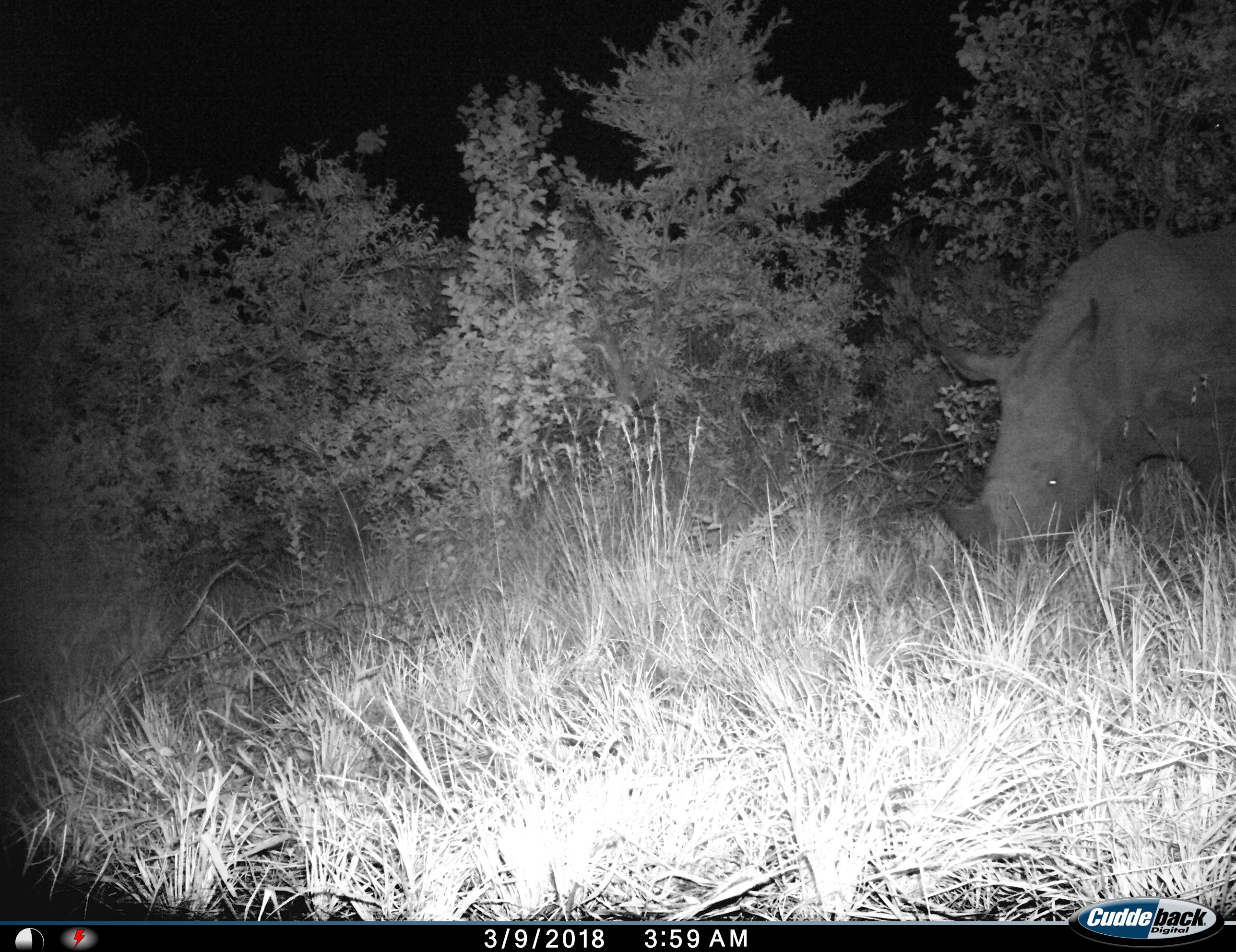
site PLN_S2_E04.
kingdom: Animalia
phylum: Chordata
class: Mammalia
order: Perissodactyla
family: Rhinocerotidae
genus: Diceros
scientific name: Diceros bicornis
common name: black rhinoceros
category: rhinocerosblack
Rhinocerosblack (black rhinoceros) (Diceros bicornis), count 1. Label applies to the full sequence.